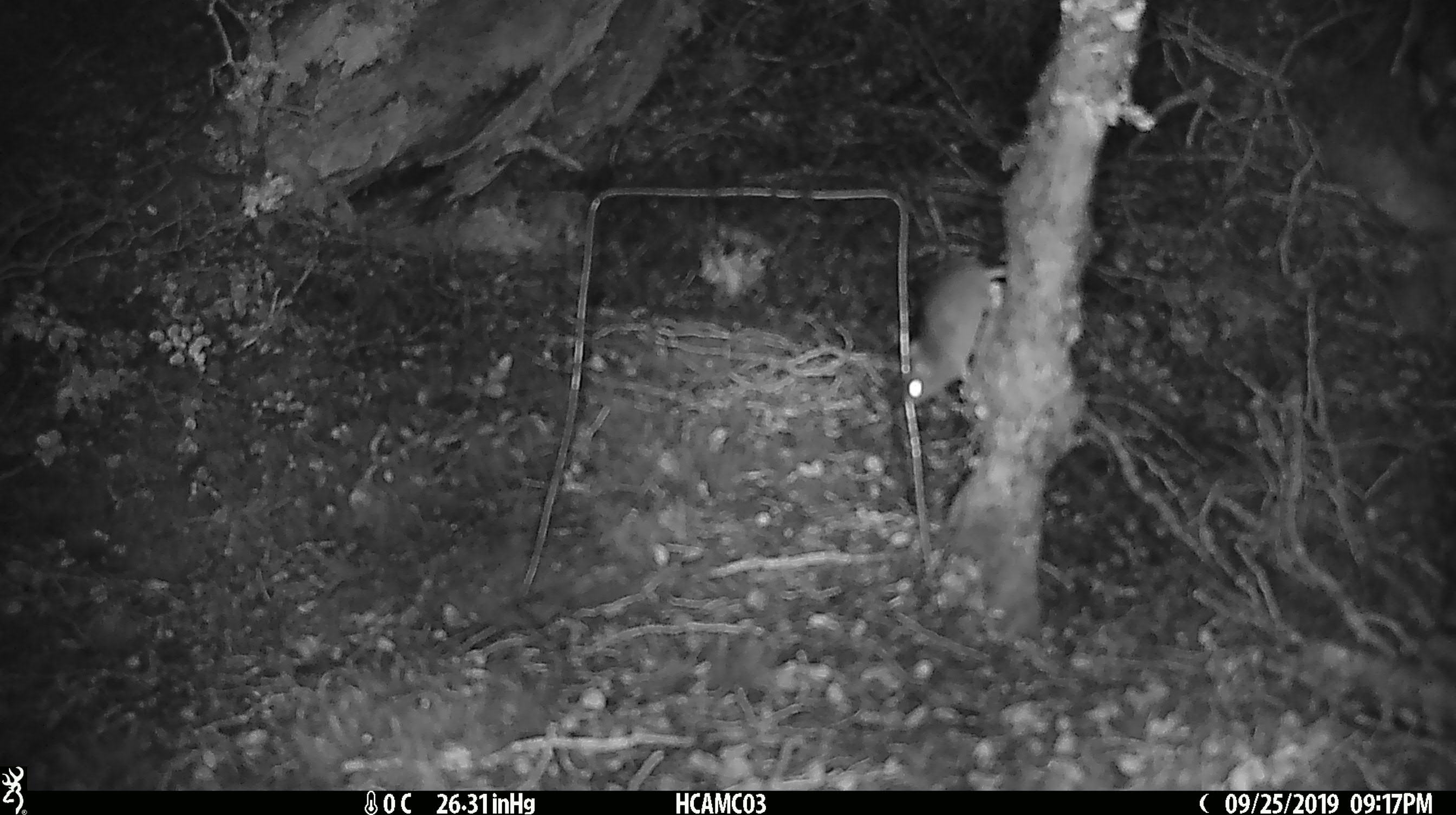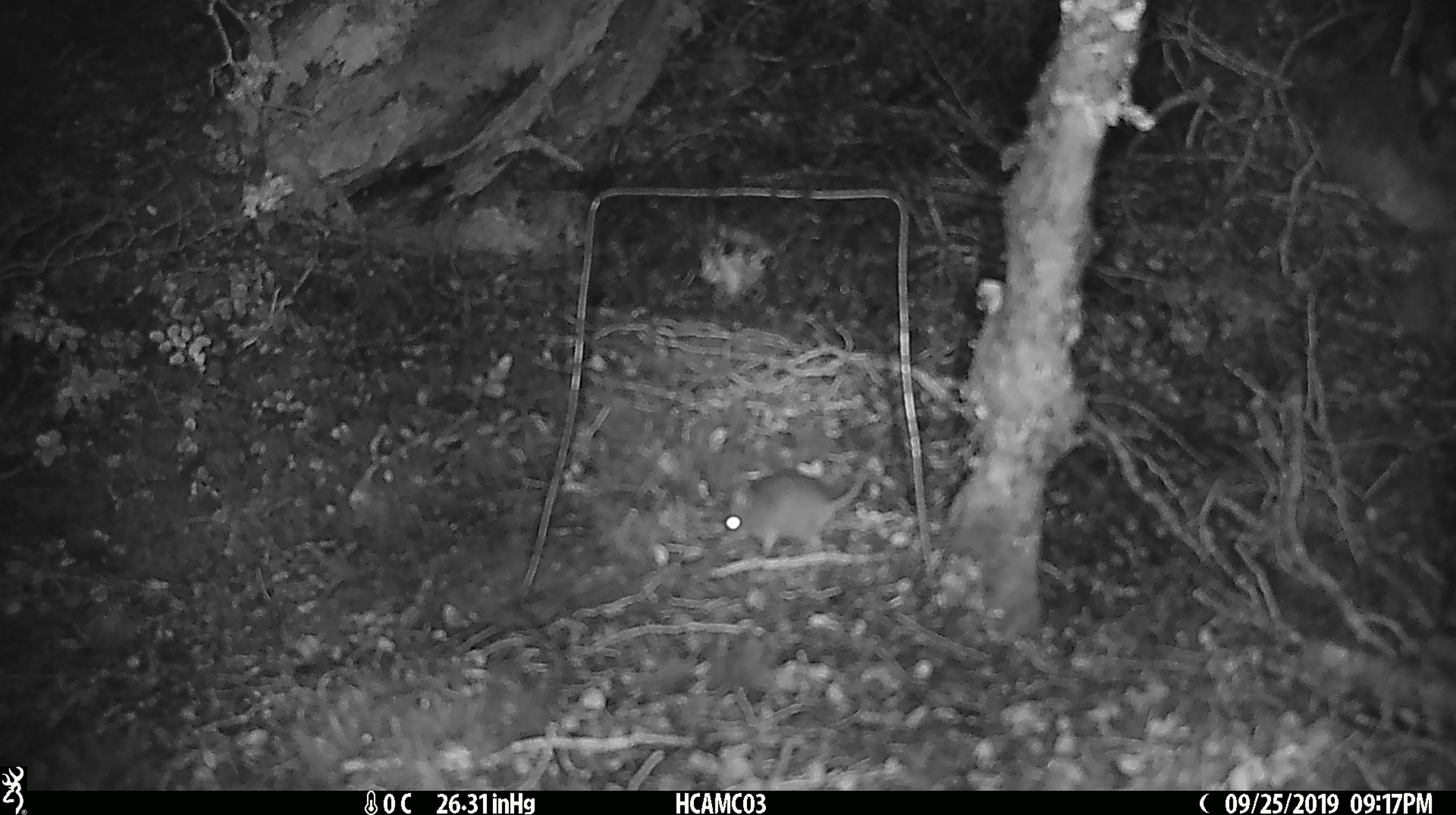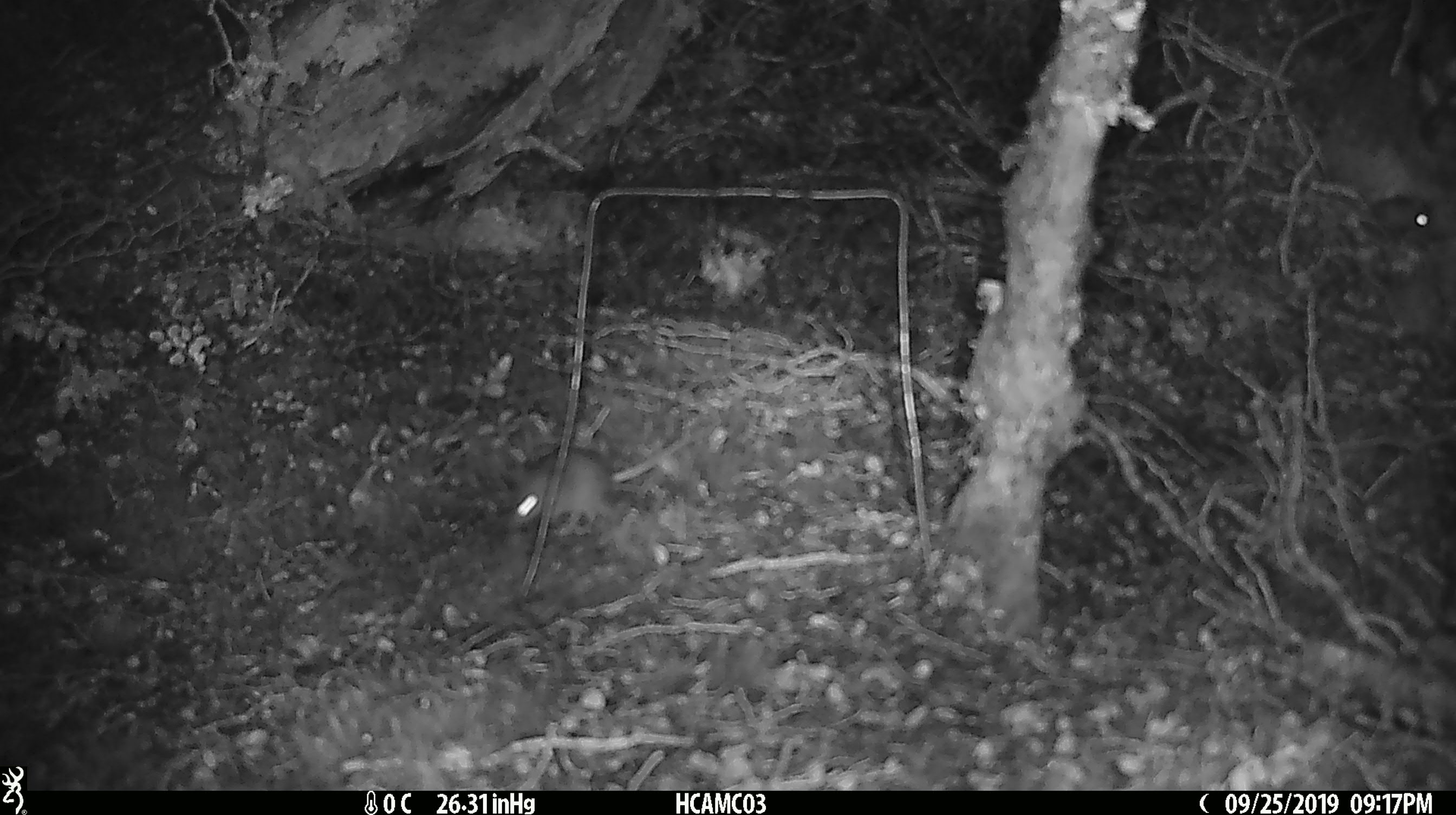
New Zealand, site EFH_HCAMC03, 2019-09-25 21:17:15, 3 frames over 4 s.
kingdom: Animalia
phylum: Chordata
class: Mammalia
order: Rodentia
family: Muridae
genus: Mus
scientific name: Mus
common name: mouse